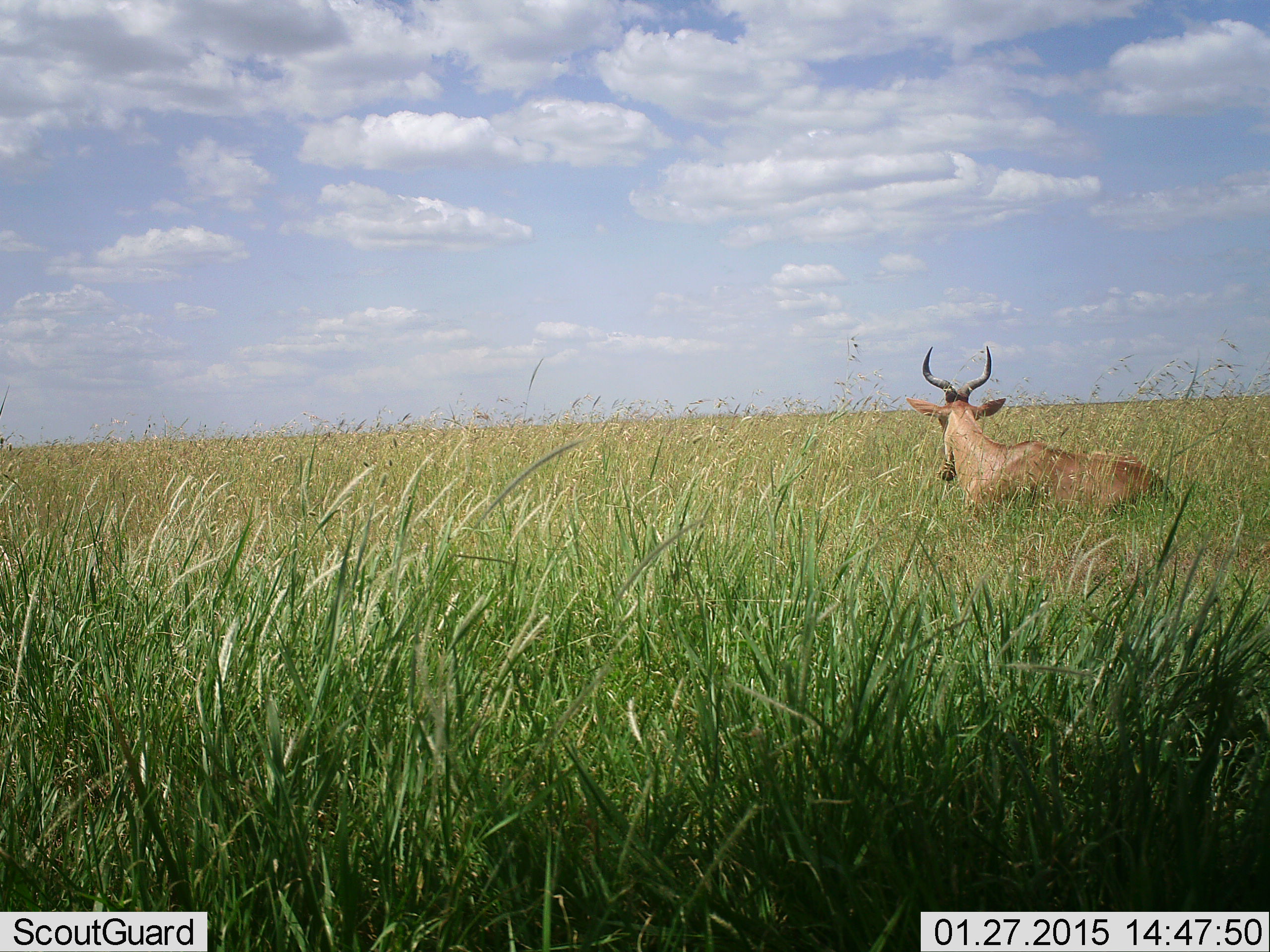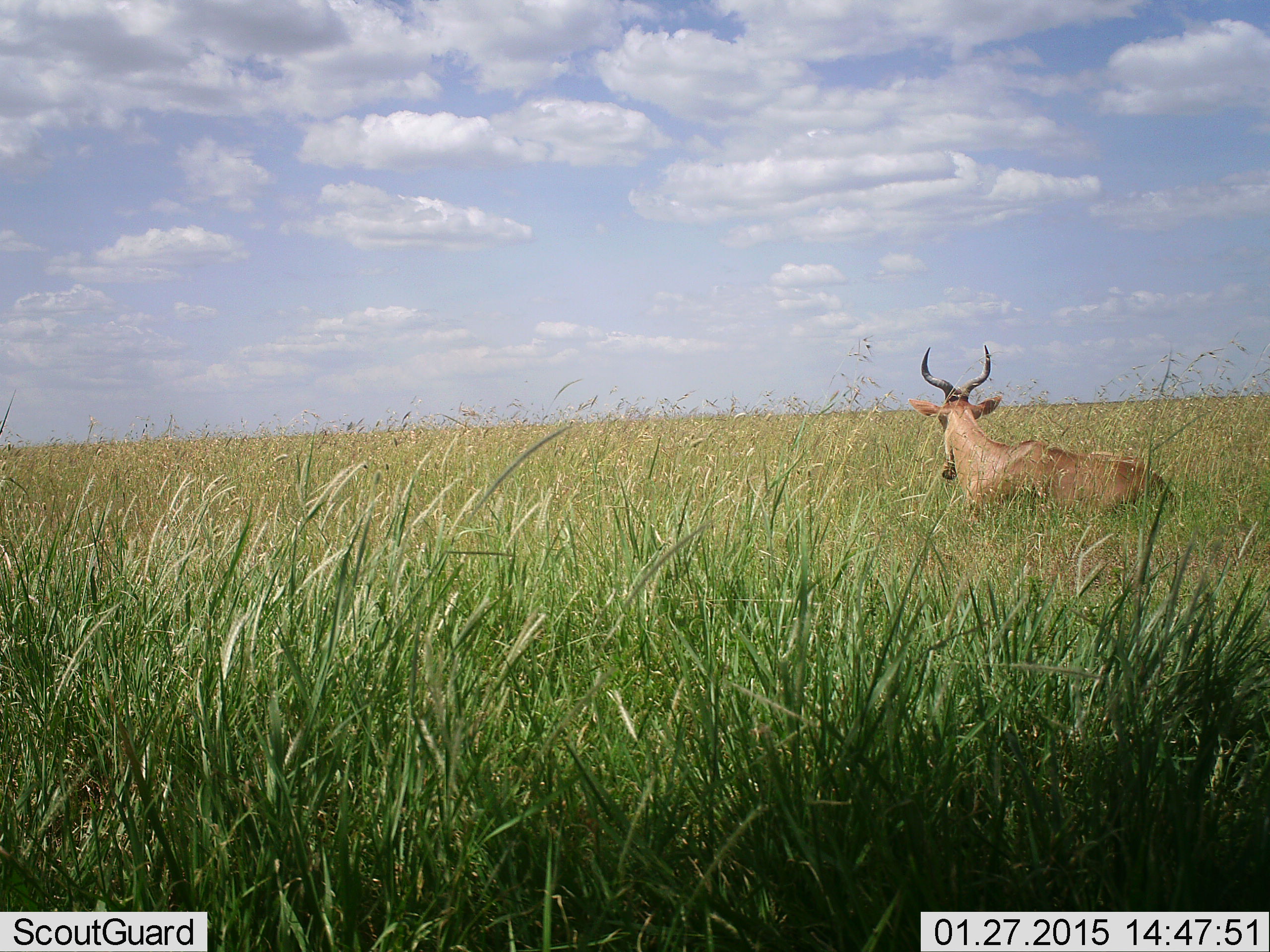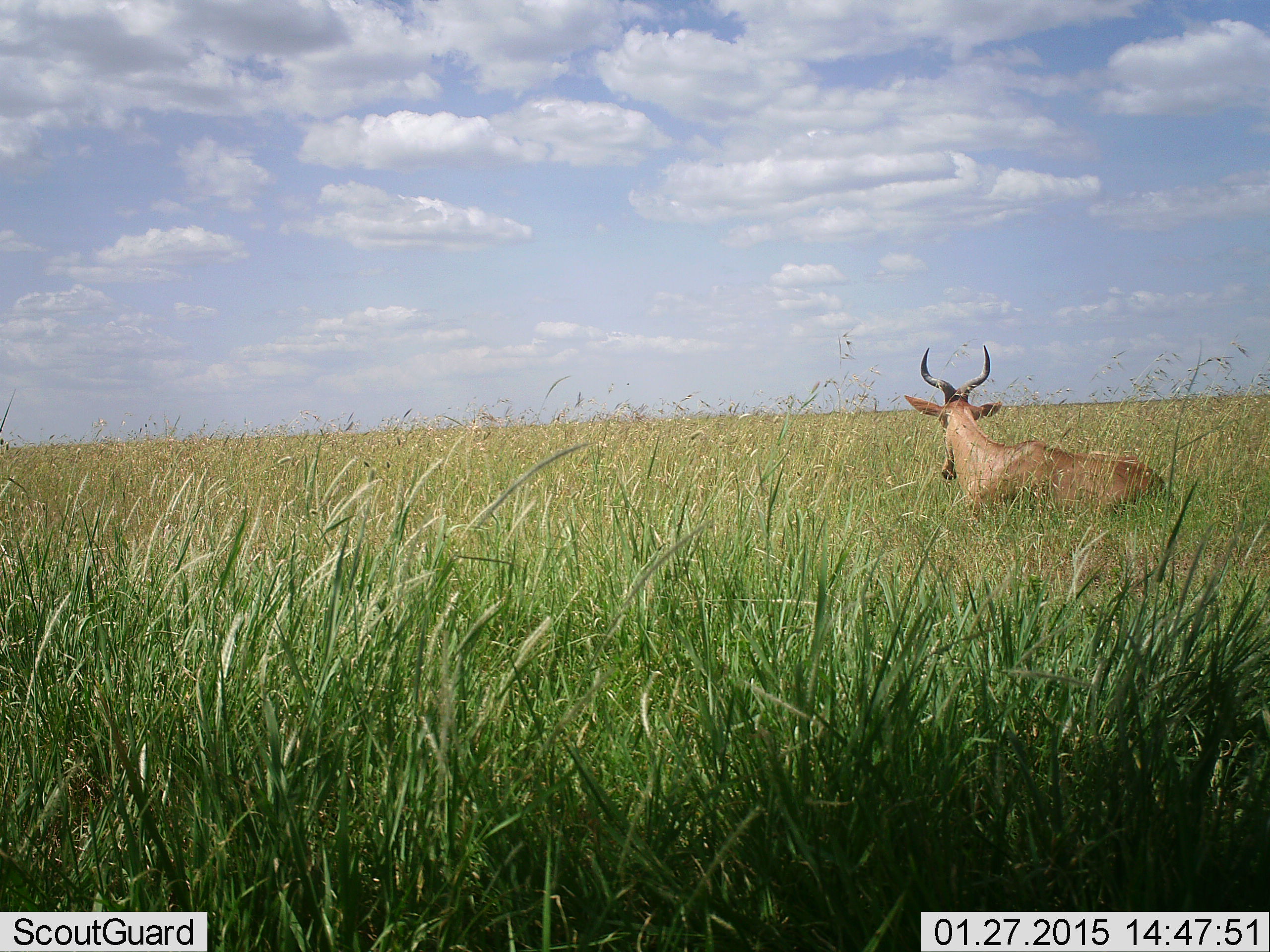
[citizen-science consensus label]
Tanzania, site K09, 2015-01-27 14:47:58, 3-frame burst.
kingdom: Animalia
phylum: Chordata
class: Mammalia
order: Artiodactyla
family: Bovidae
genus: Alcelaphus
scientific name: Alcelaphus buselaphus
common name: hartebeest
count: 1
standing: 40%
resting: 60%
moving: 0%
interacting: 0%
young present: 0%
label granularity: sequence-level